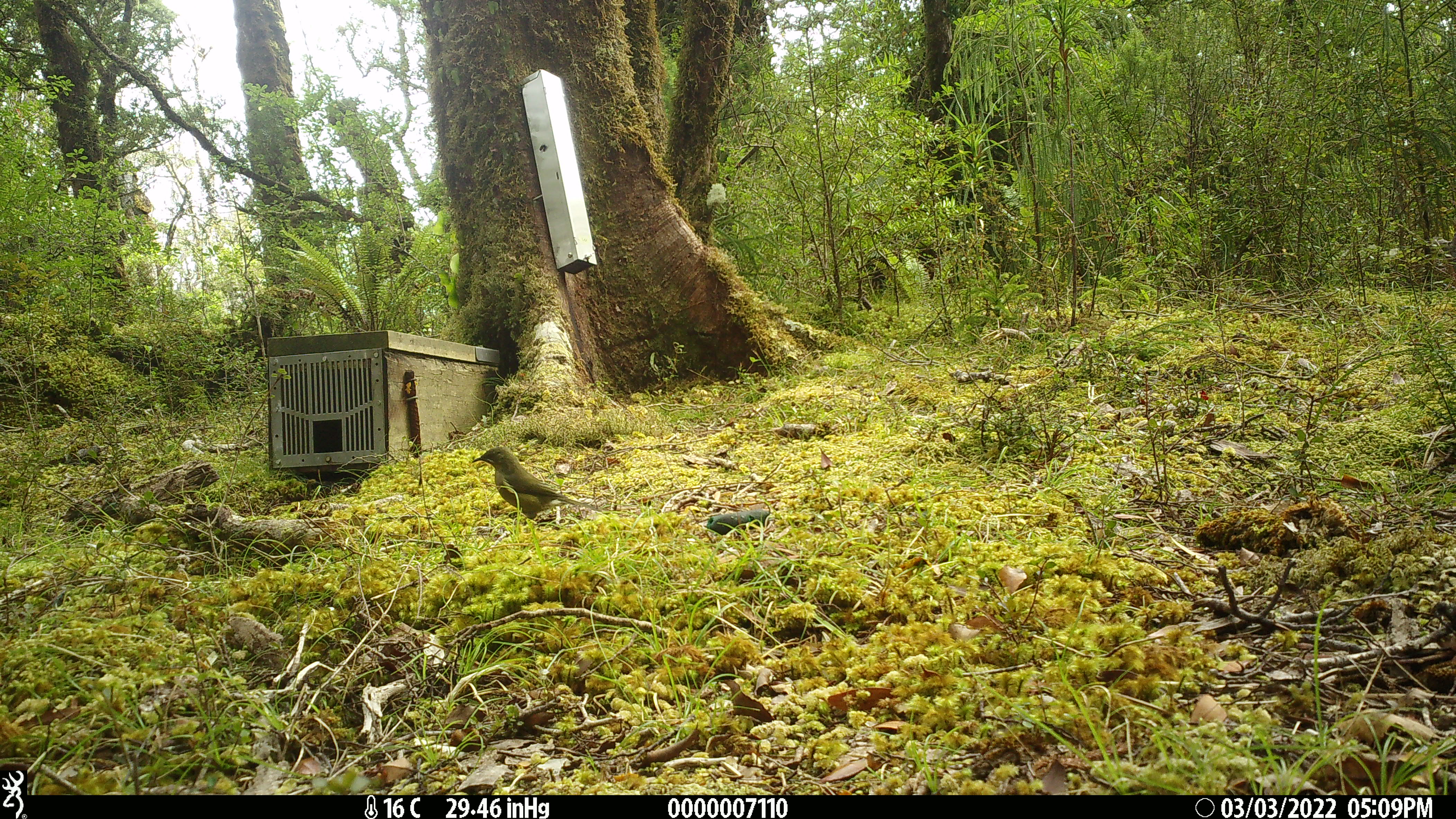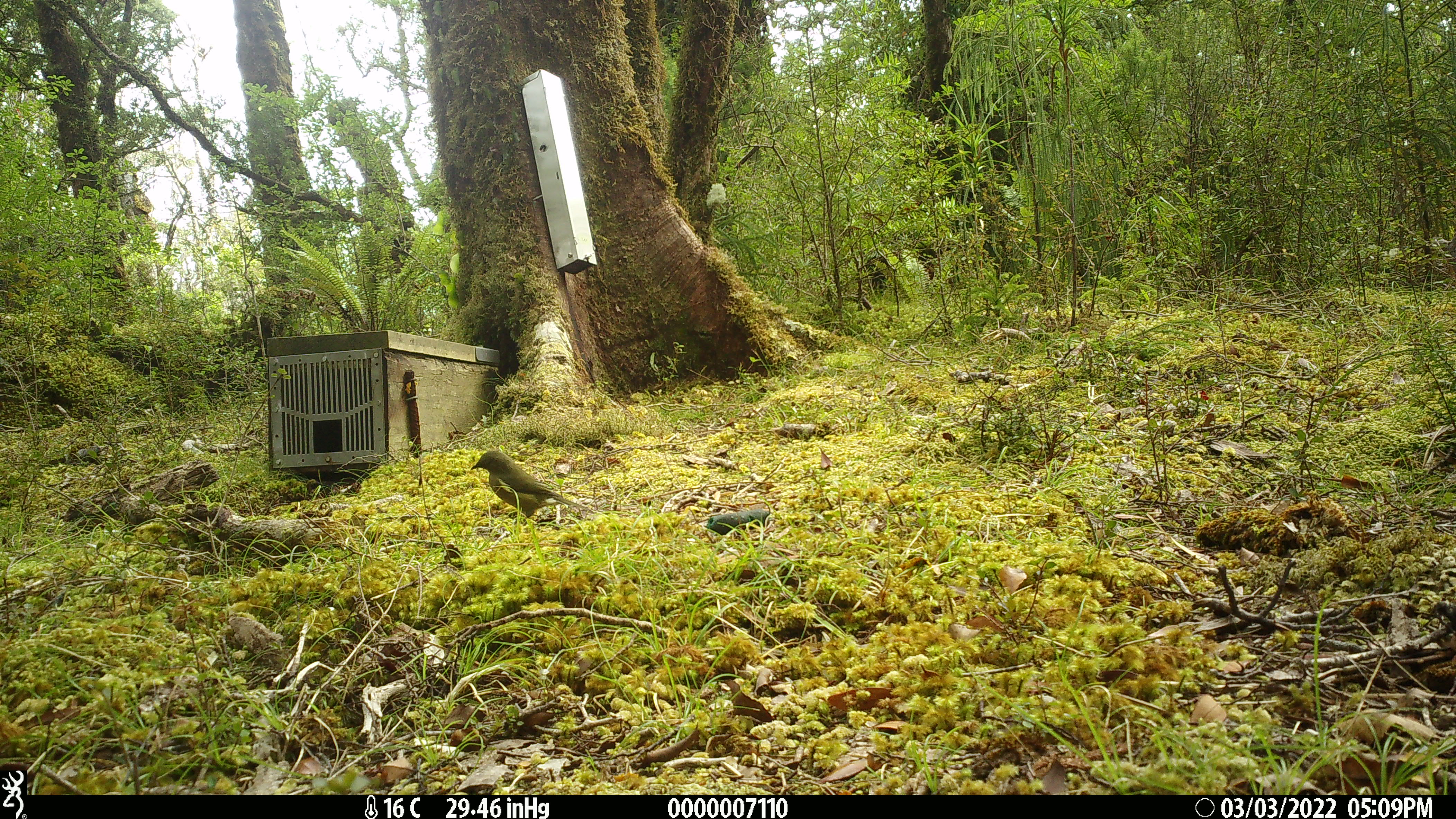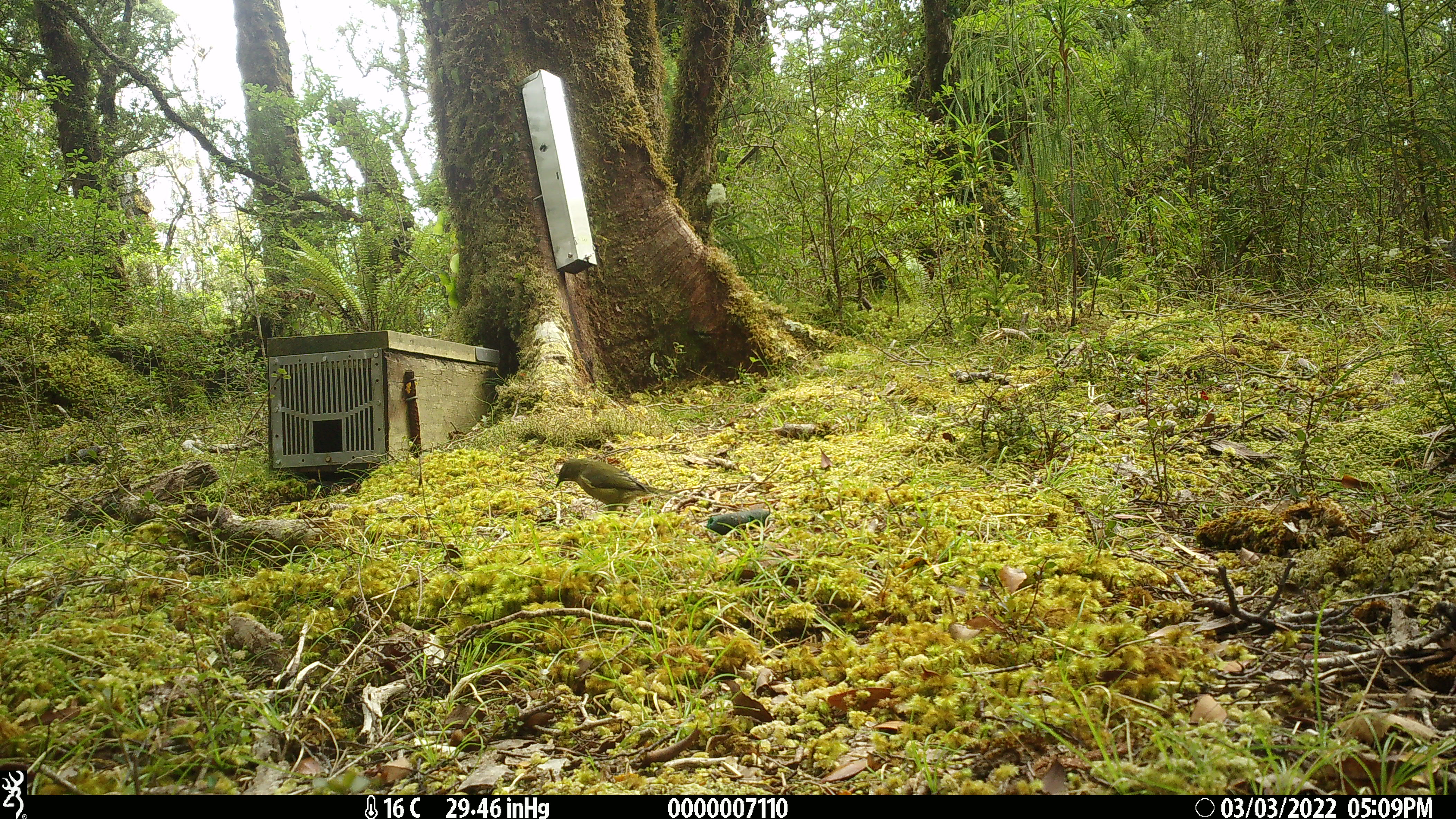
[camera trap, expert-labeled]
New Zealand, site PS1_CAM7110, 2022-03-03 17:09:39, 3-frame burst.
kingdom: Animalia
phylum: Chordata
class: Aves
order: Passeriformes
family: Meliphagidae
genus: Anthornis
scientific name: Anthornis melanura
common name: new zealand bellbird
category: bellbird